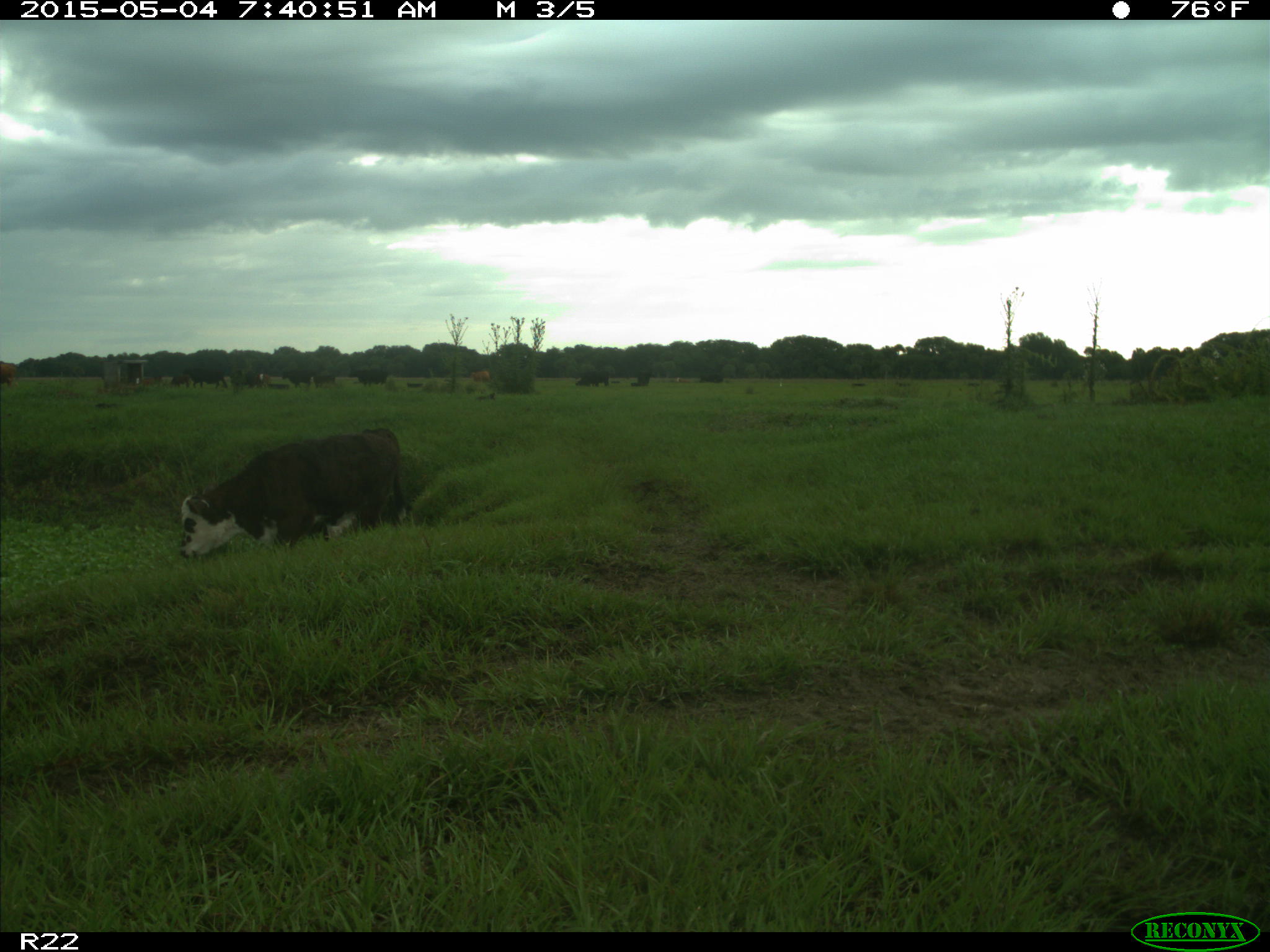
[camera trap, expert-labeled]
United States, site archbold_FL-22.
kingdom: Animalia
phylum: Chordata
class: Mammalia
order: Artiodactyla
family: Bovidae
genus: Bos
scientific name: Bos taurus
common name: domestic cow